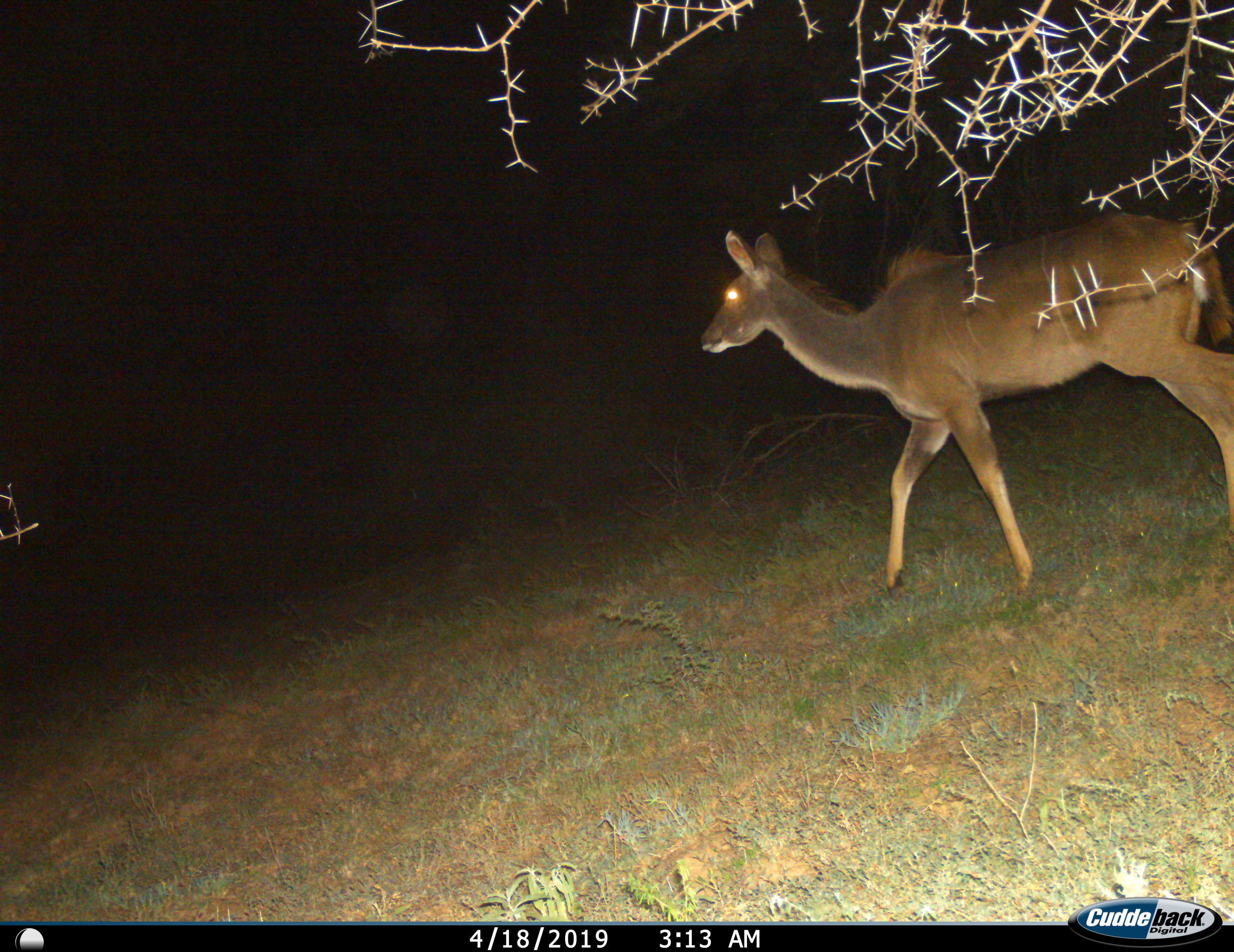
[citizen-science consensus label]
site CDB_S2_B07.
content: unidentified animal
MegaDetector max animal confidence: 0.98